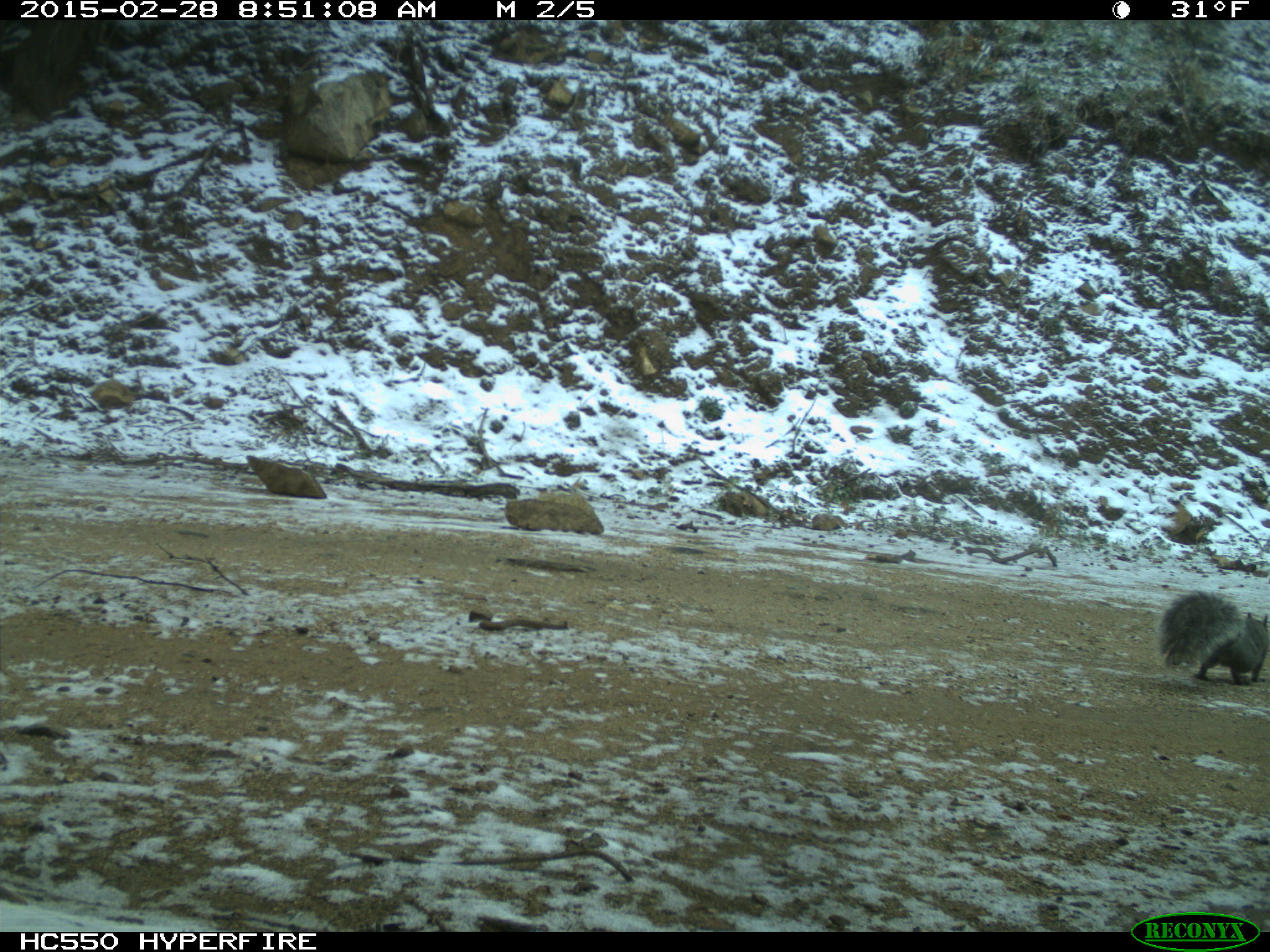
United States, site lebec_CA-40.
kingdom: Animalia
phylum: Chordata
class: Mammalia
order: Rodentia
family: Sciuridae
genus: Sciurus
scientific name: Sciurus carolinensis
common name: eastern gray squirrel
Sciurus carolinensis (eastern gray squirrel).